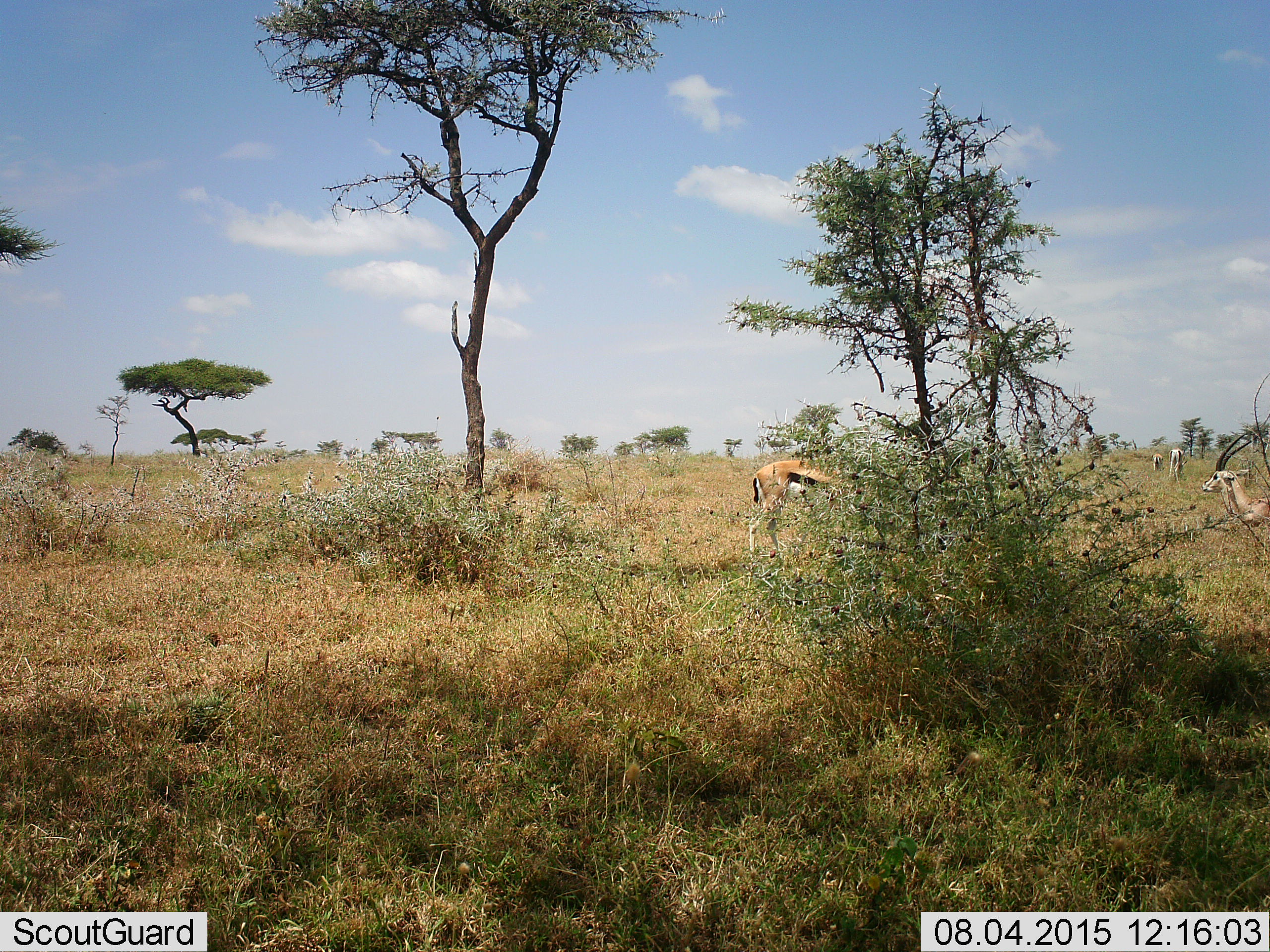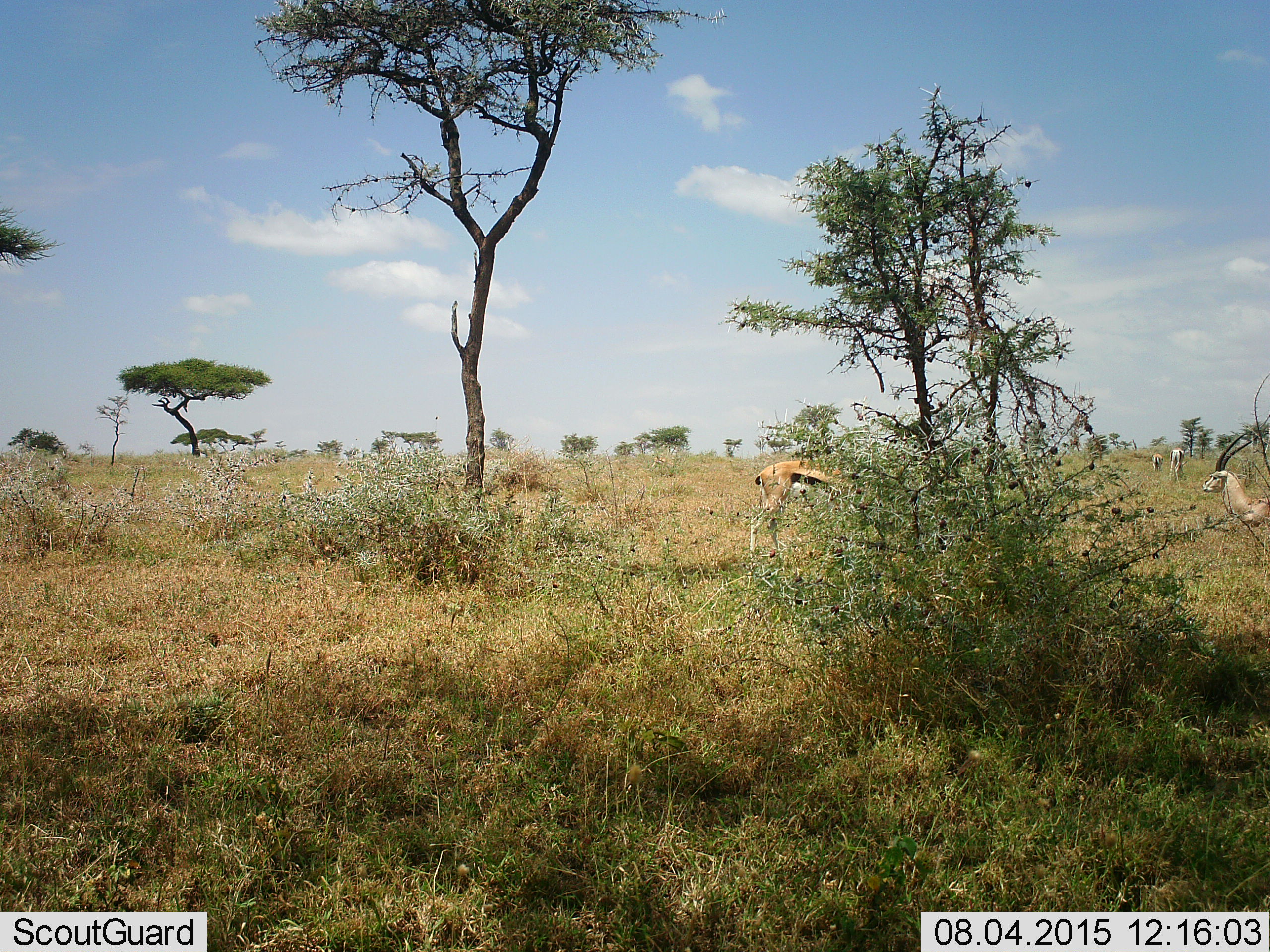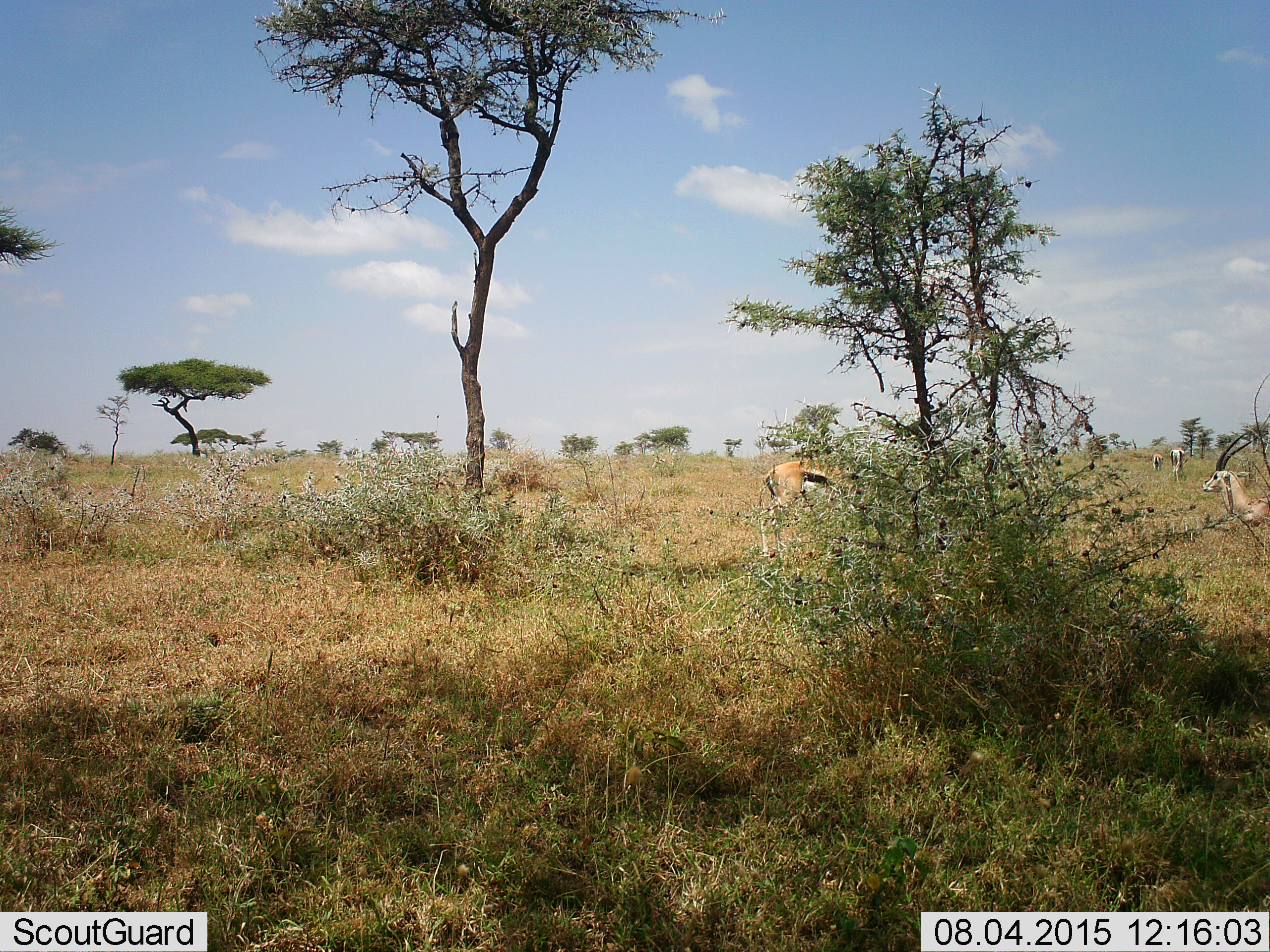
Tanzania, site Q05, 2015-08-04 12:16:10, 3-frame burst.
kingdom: Animalia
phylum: Chordata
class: Mammalia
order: Artiodactyla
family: Bovidae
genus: Eudorcas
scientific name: Eudorcas thomsonii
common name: thomson's gazelle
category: gazellethomsons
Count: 4.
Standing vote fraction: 89%.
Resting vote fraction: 11%.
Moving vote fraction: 22%.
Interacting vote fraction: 0%.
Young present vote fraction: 0%.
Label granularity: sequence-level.